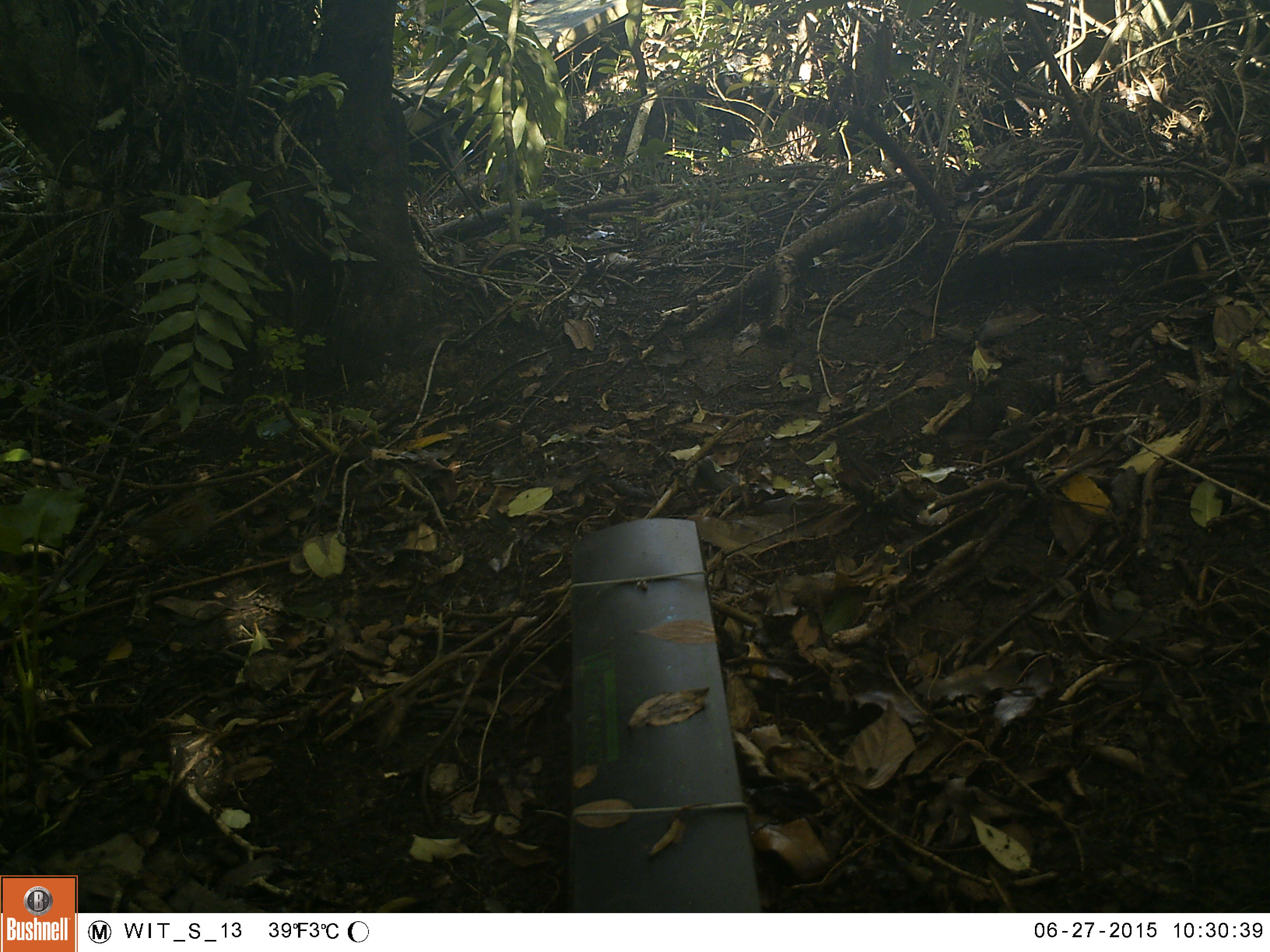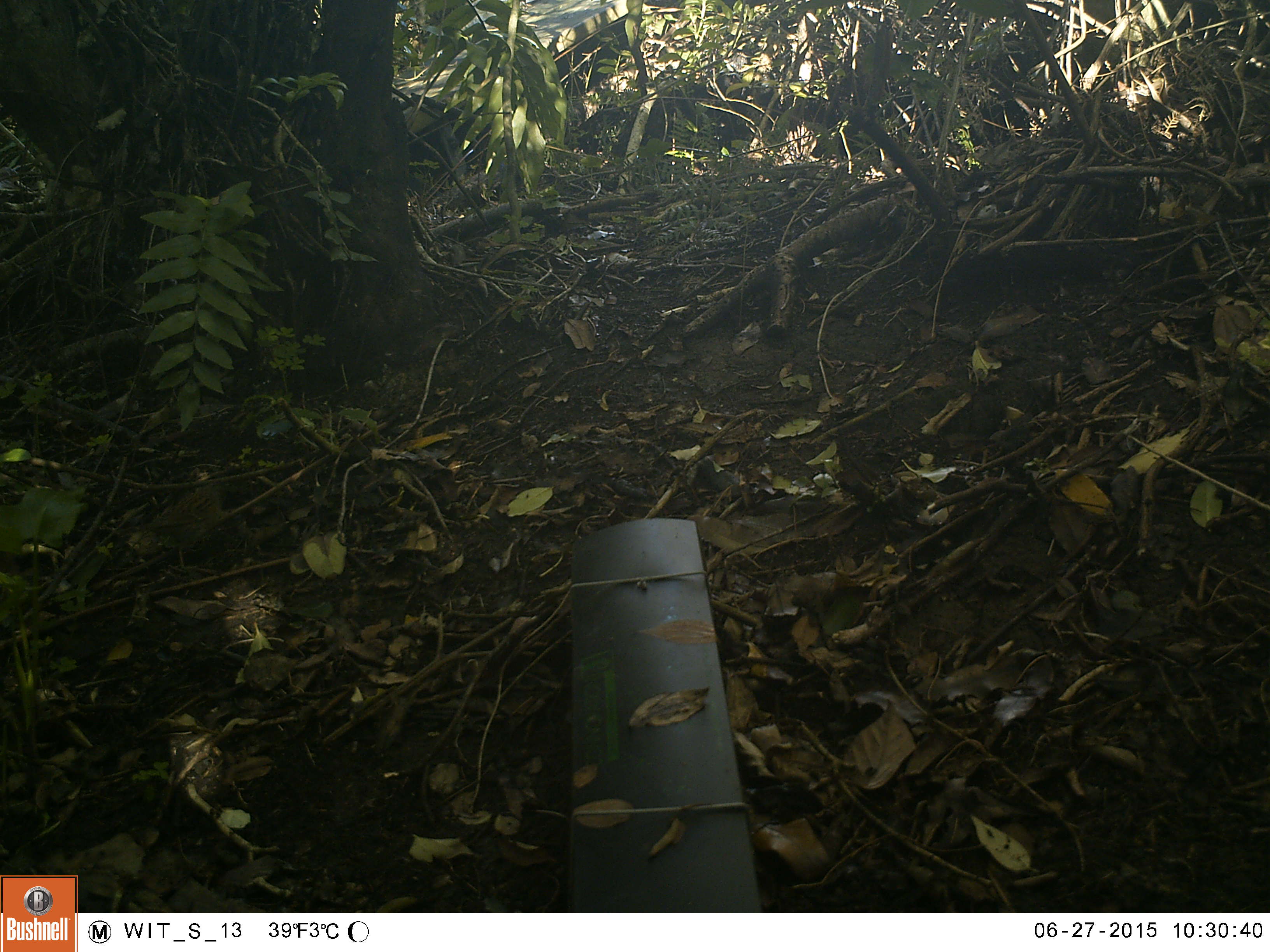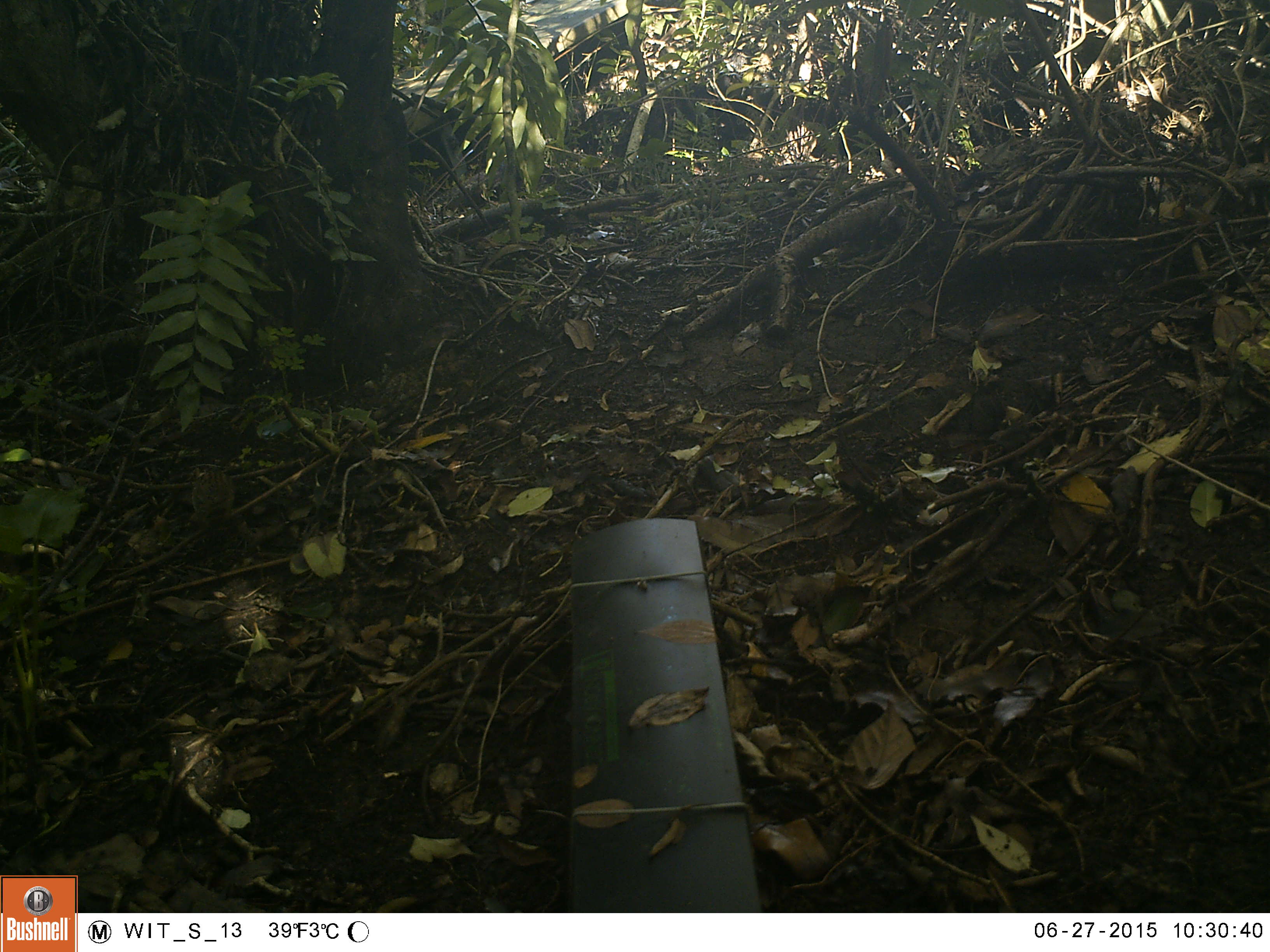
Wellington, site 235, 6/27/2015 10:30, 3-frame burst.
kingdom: Animalia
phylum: Chordata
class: Aves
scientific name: Aves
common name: bird